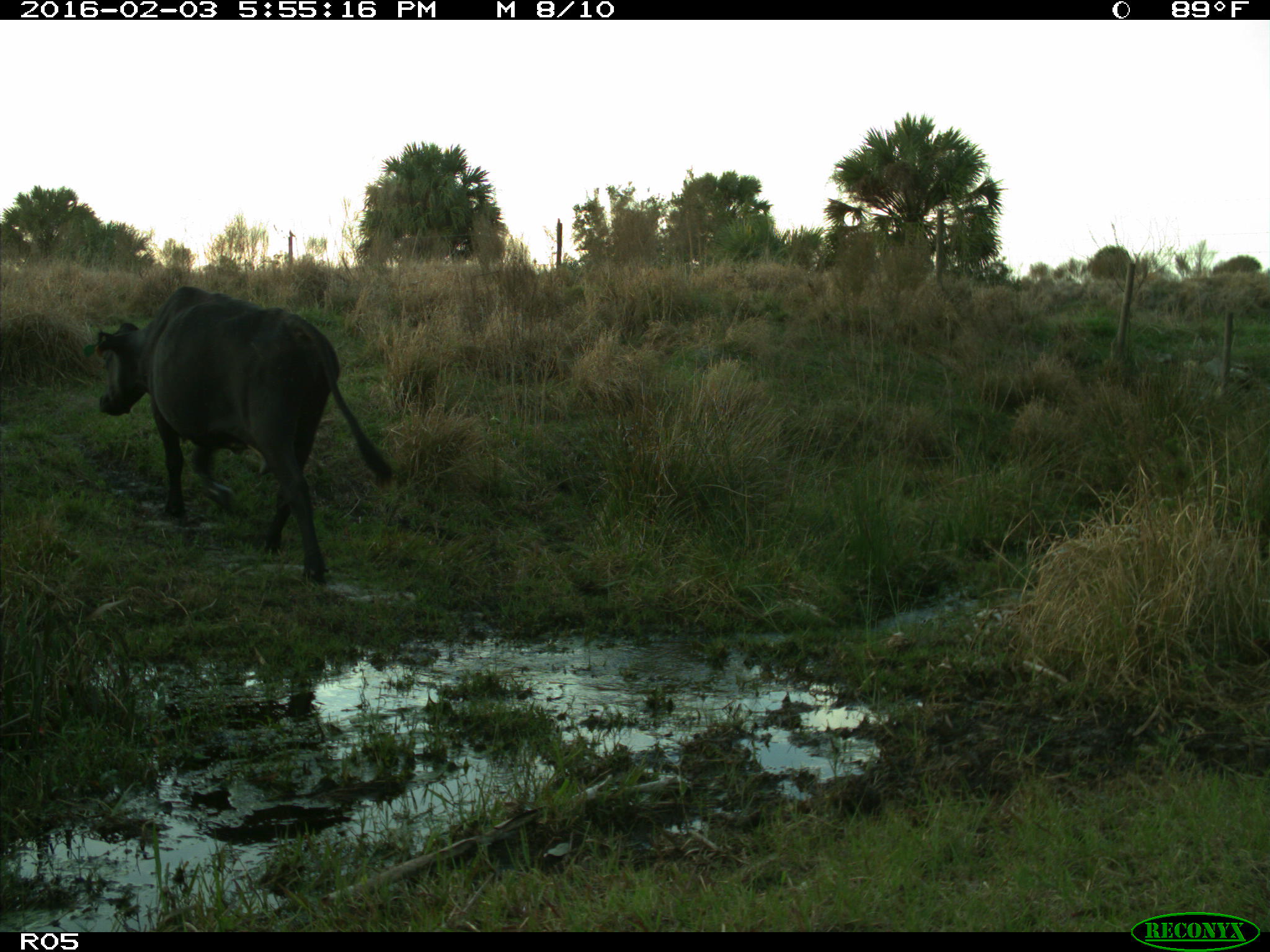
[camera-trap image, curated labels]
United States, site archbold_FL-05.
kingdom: Animalia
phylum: Chordata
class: Mammalia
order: Artiodactyla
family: Bovidae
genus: Bos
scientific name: Bos taurus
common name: domestic cow